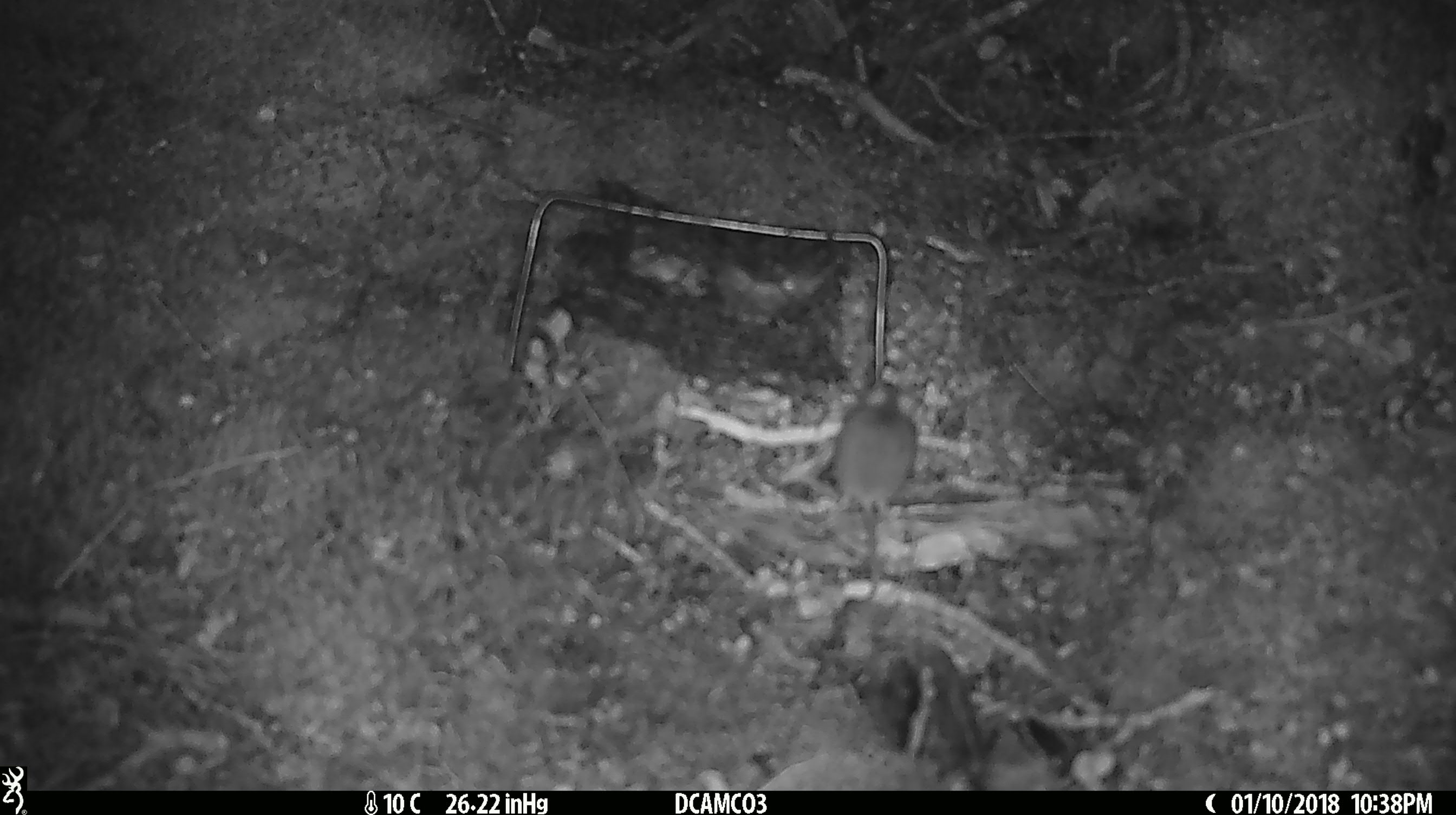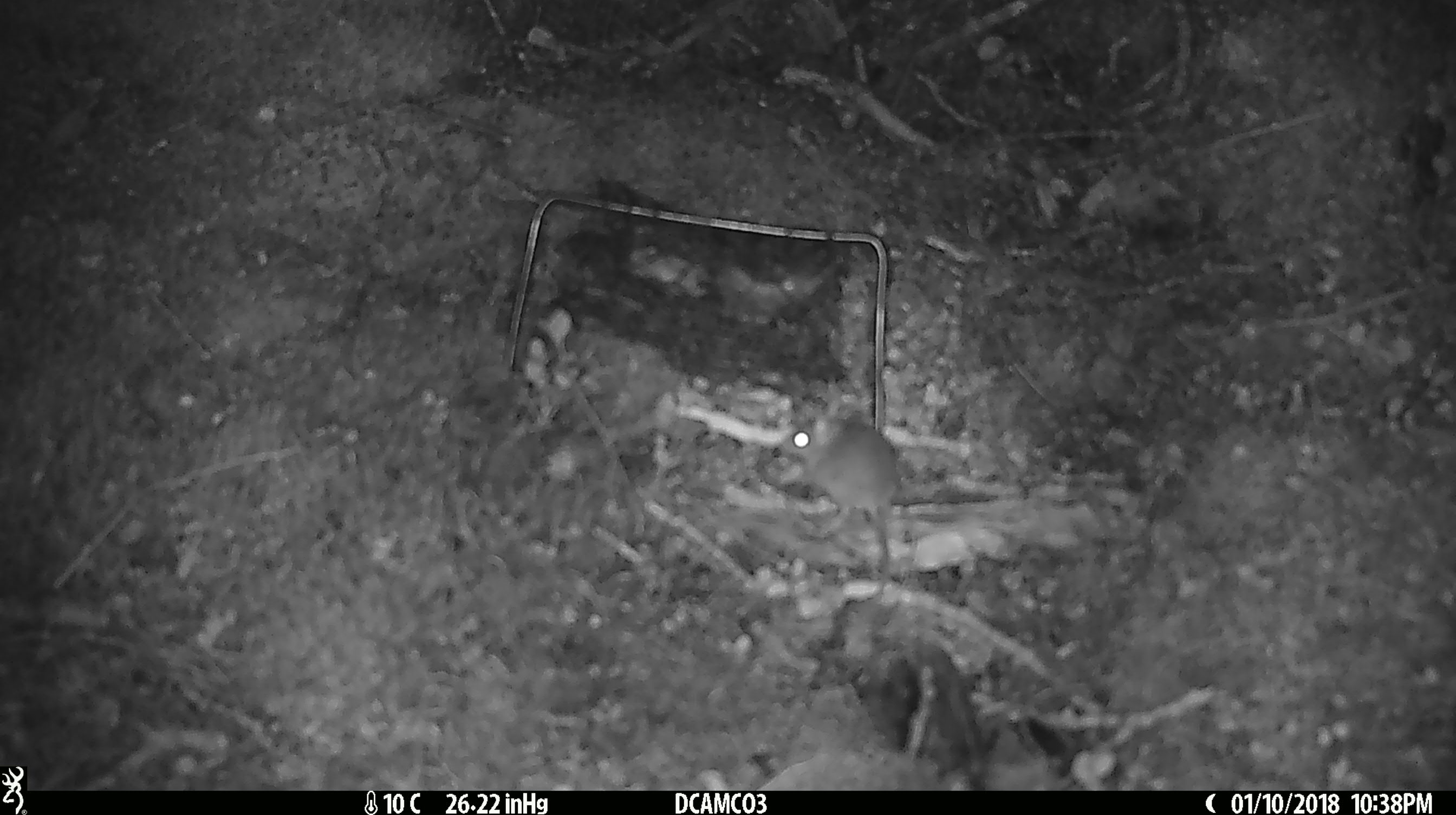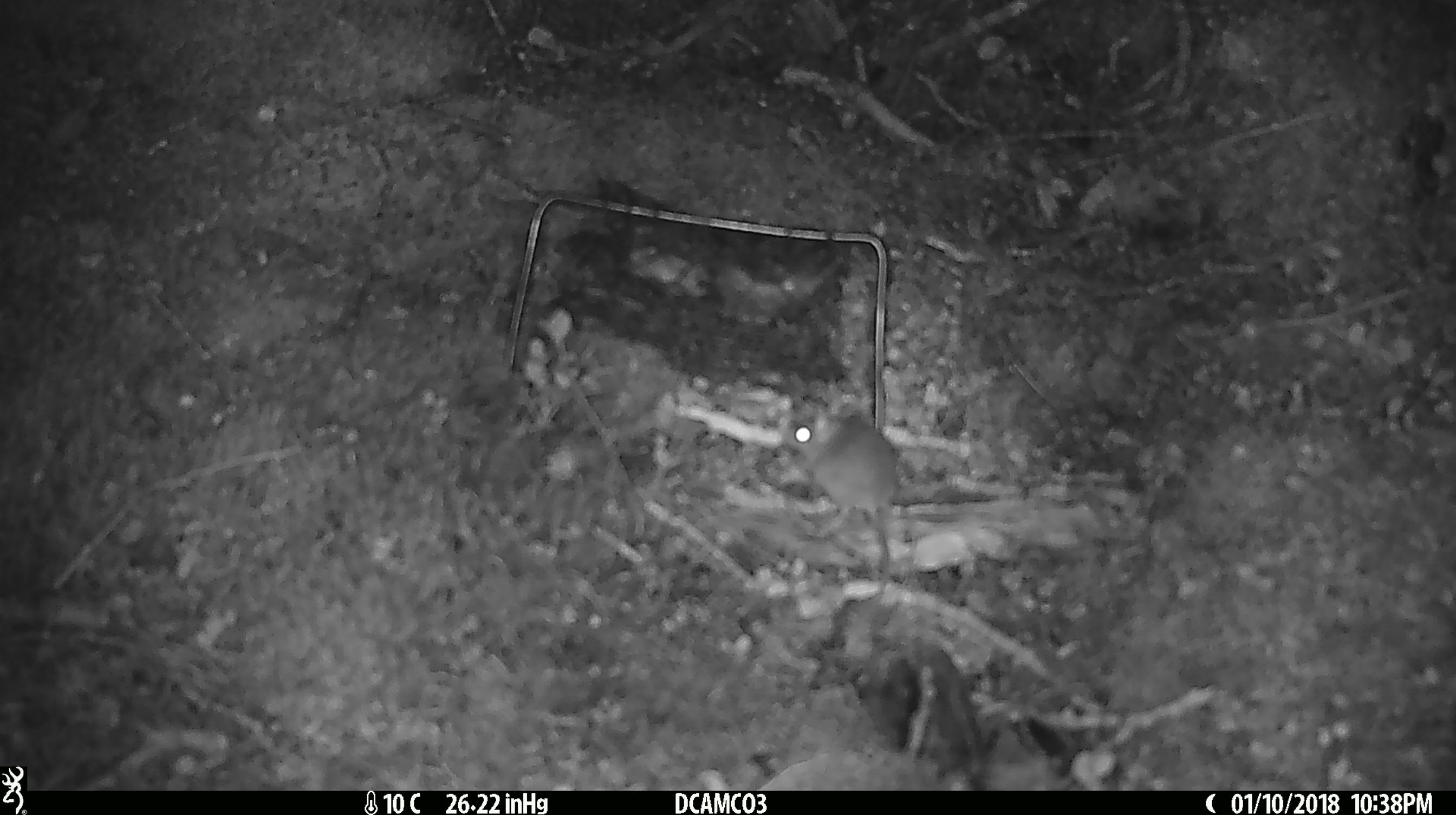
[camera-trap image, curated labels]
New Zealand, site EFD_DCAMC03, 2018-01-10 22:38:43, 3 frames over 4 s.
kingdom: Animalia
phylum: Chordata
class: Mammalia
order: Rodentia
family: Muridae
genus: Mus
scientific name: Mus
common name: mouse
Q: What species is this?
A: Mouse (Mus).